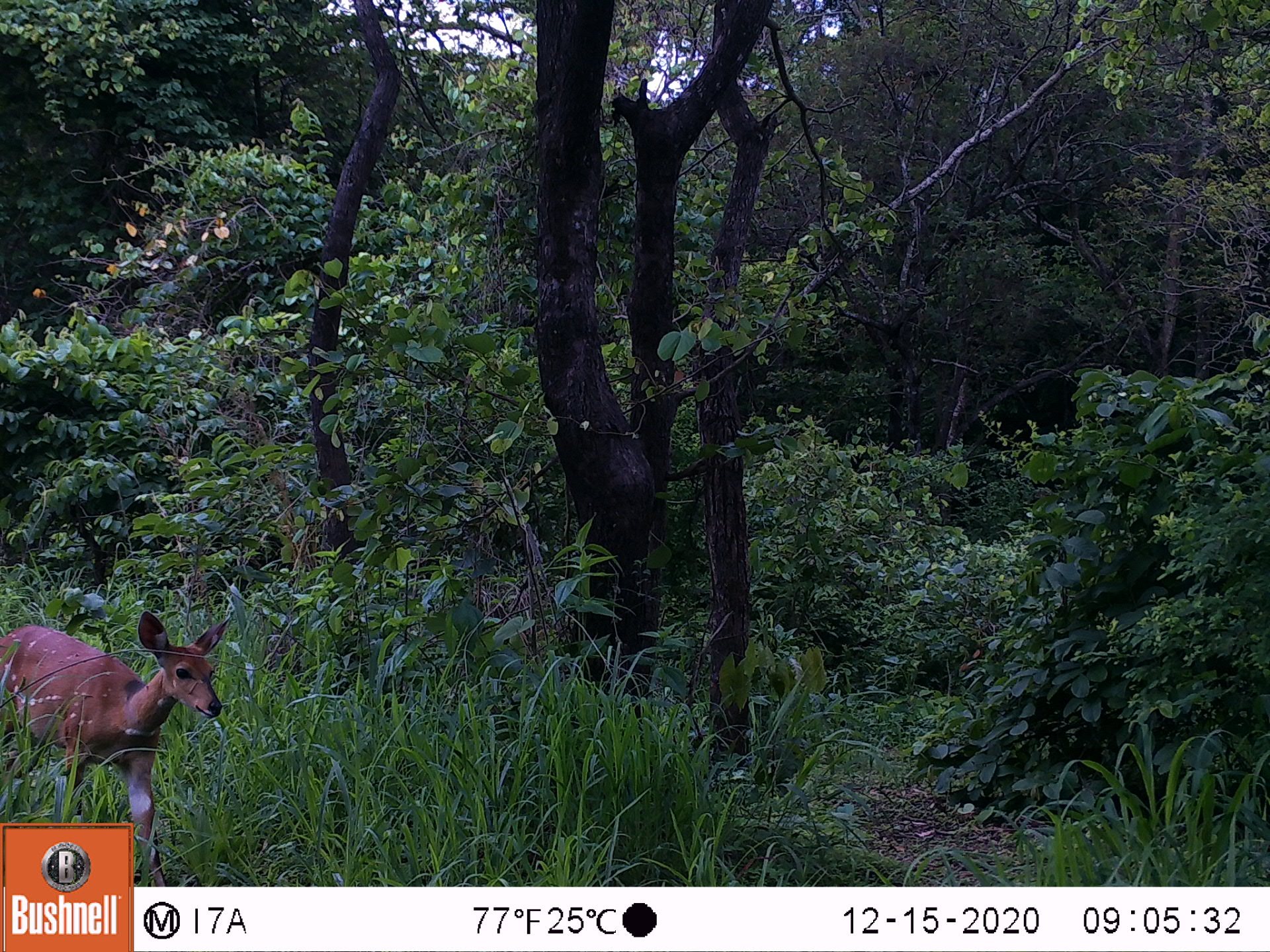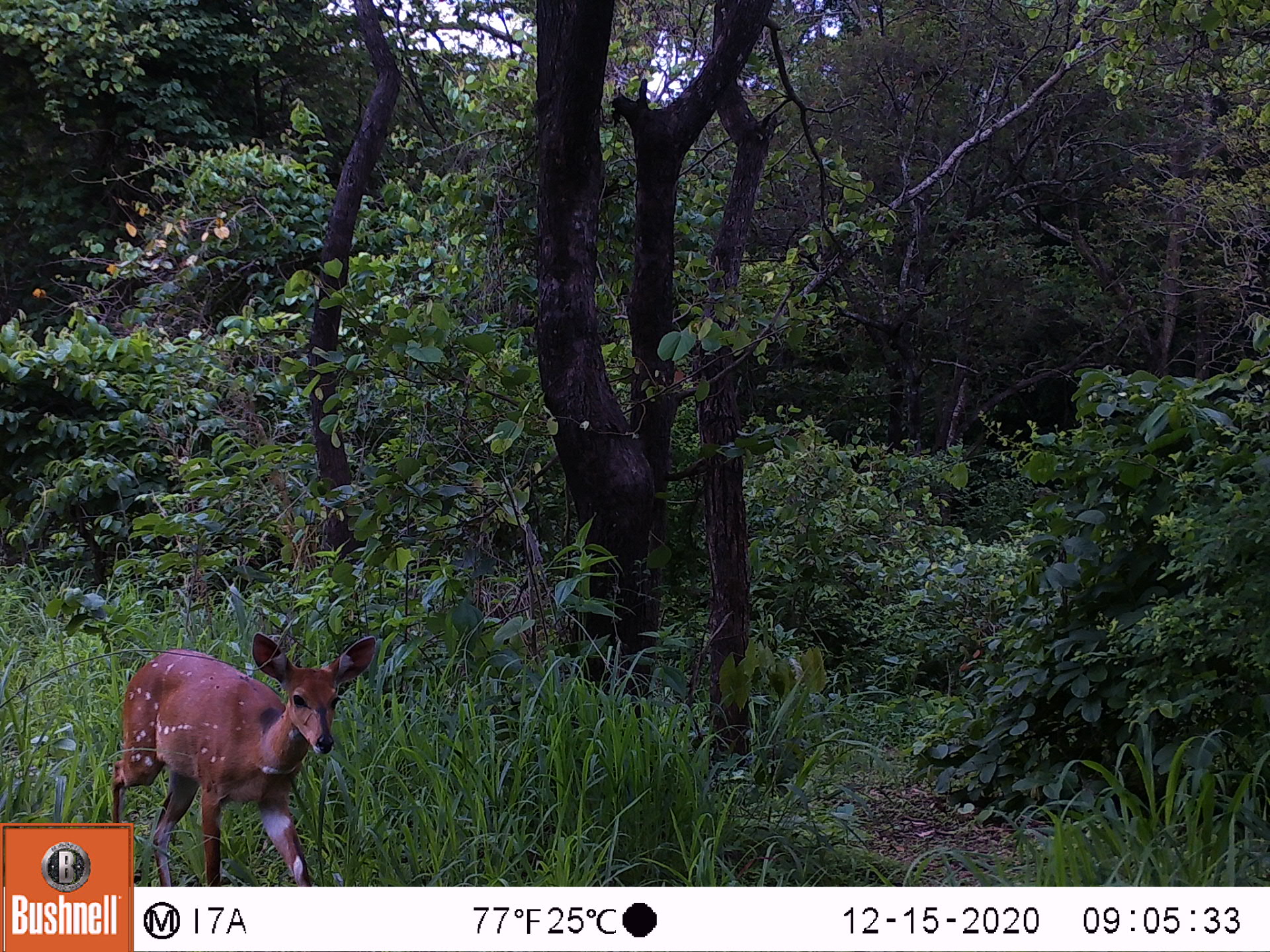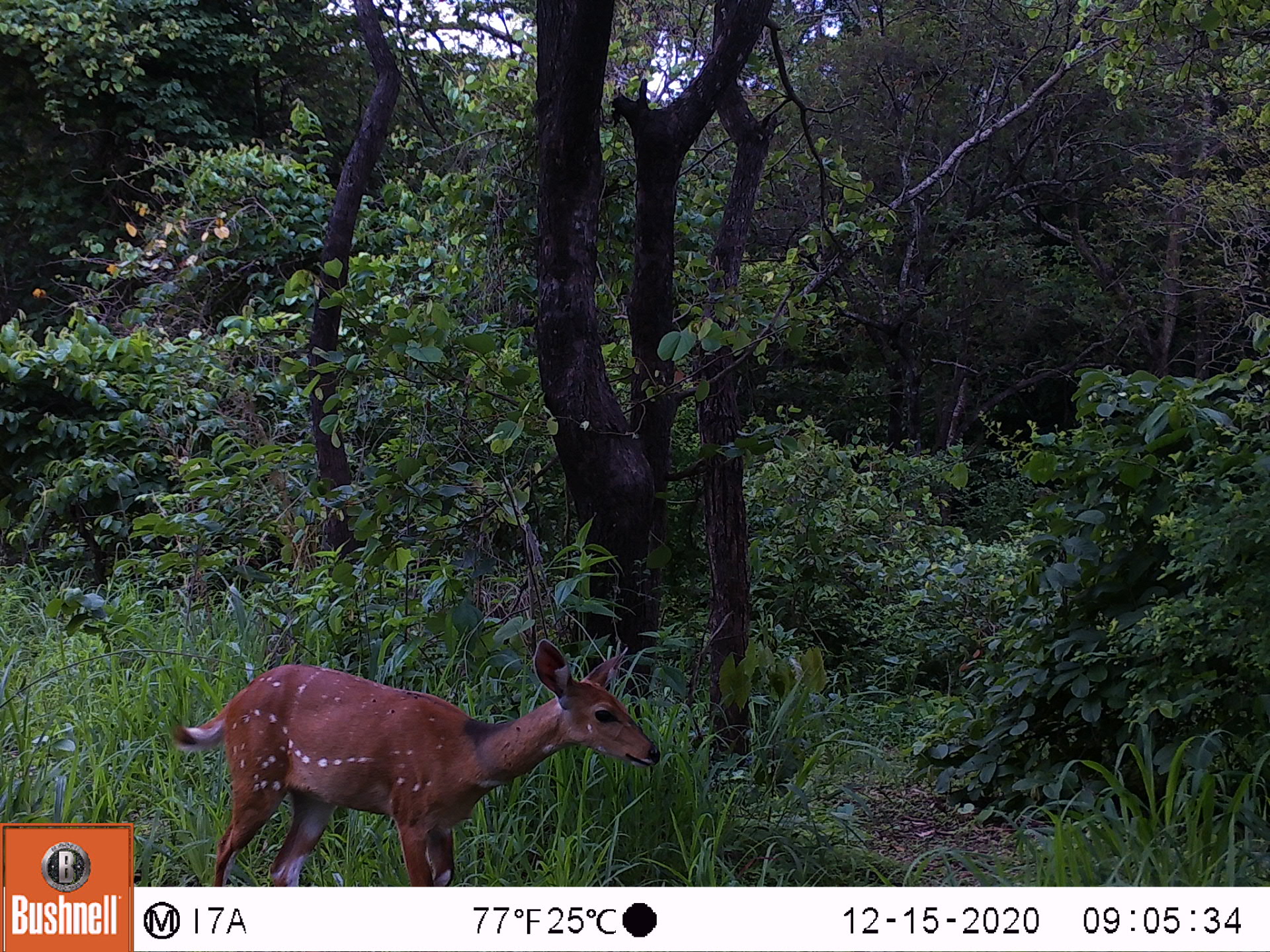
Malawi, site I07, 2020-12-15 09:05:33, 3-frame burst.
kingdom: Animalia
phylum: Chordata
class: Mammalia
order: Artiodactyla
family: Bovidae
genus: Tragelaphus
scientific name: Tragelaphus sylvaticus sylvaticus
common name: cape bushbuck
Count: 1.